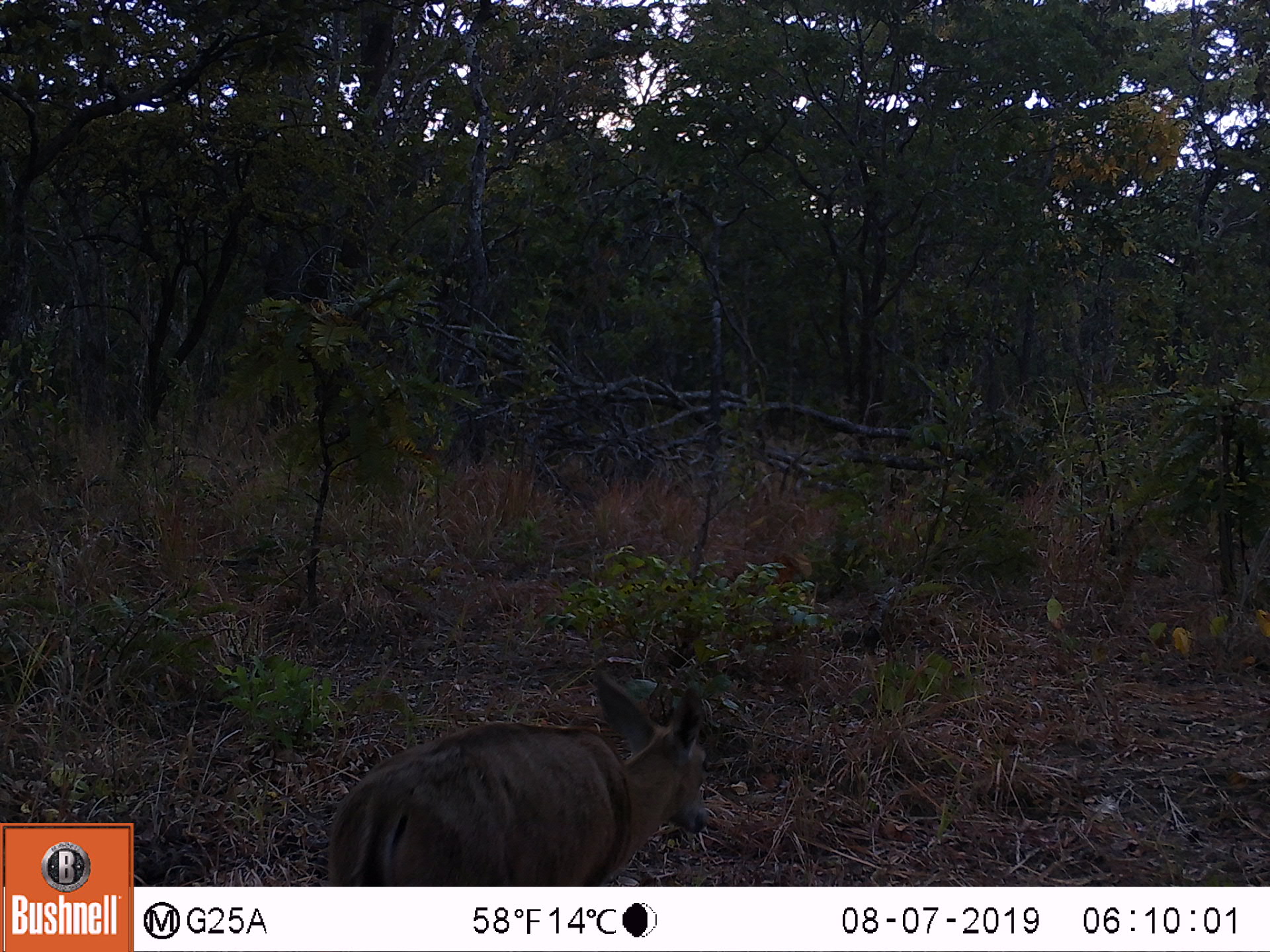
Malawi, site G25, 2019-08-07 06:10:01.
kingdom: Animalia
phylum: Chordata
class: Mammalia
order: Artiodactyla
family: Bovidae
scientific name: Antilopinae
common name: small antelope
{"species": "small antelope (Antilopinae)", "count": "1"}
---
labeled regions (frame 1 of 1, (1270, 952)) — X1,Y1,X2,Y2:
small antelope: 323,661,712,884